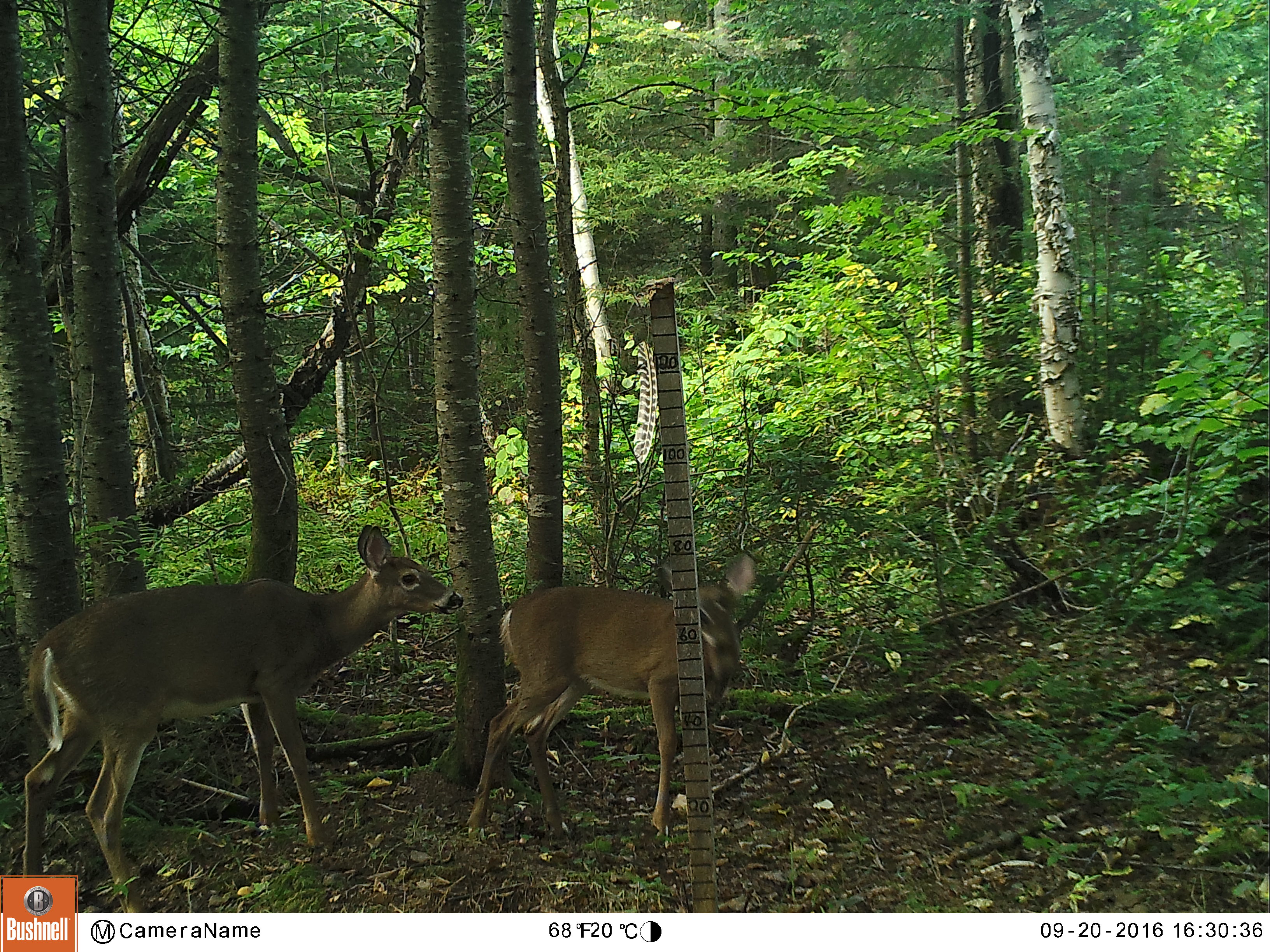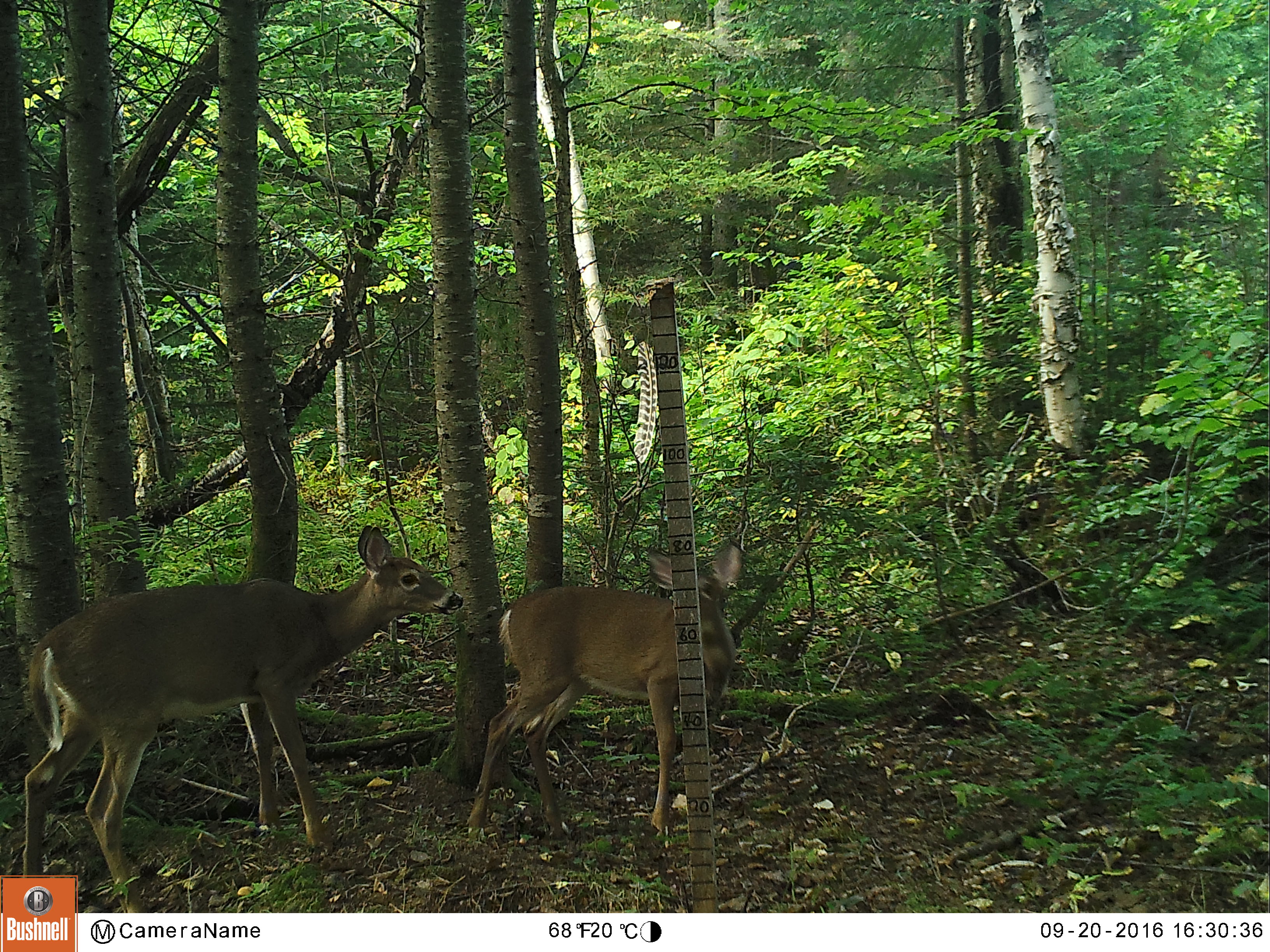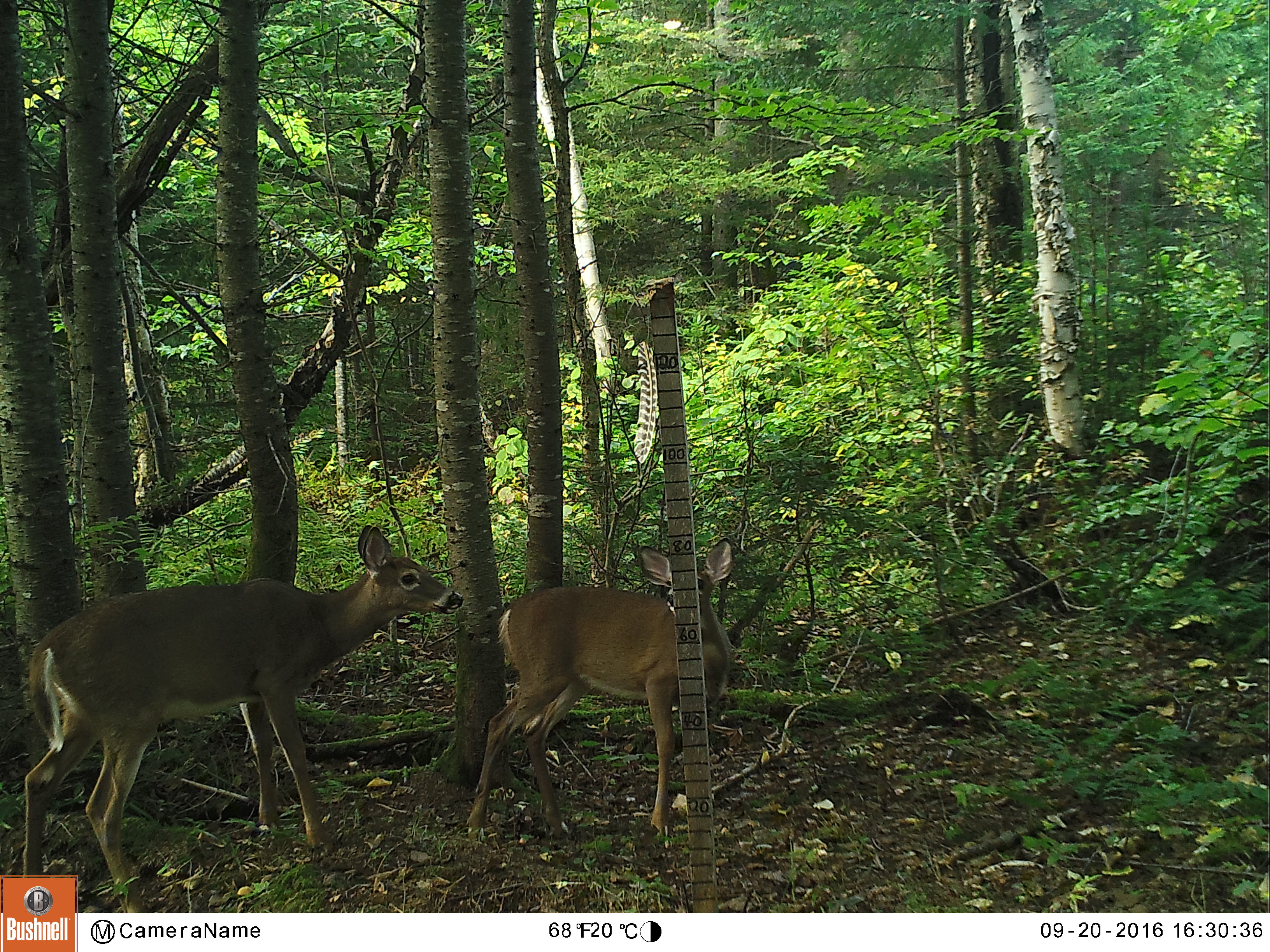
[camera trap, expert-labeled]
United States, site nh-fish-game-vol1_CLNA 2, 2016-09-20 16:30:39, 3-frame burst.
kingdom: Animalia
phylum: Chordata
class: Mammalia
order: Artiodactyla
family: Cervidae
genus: Odocoileus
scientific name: Odocoileus virginianus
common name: white-tailed deer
White-tailed deer (Odocoileus virginianus).